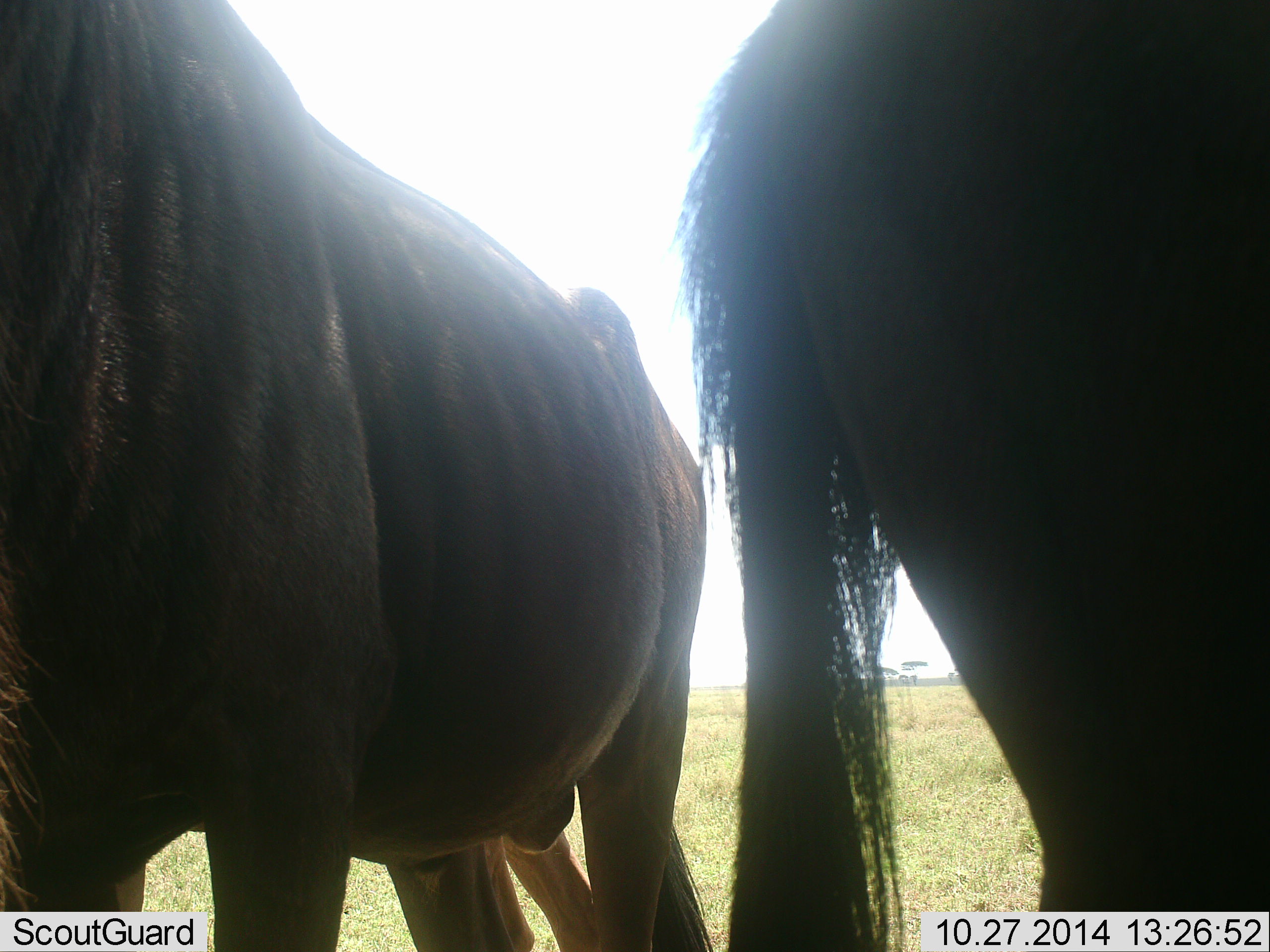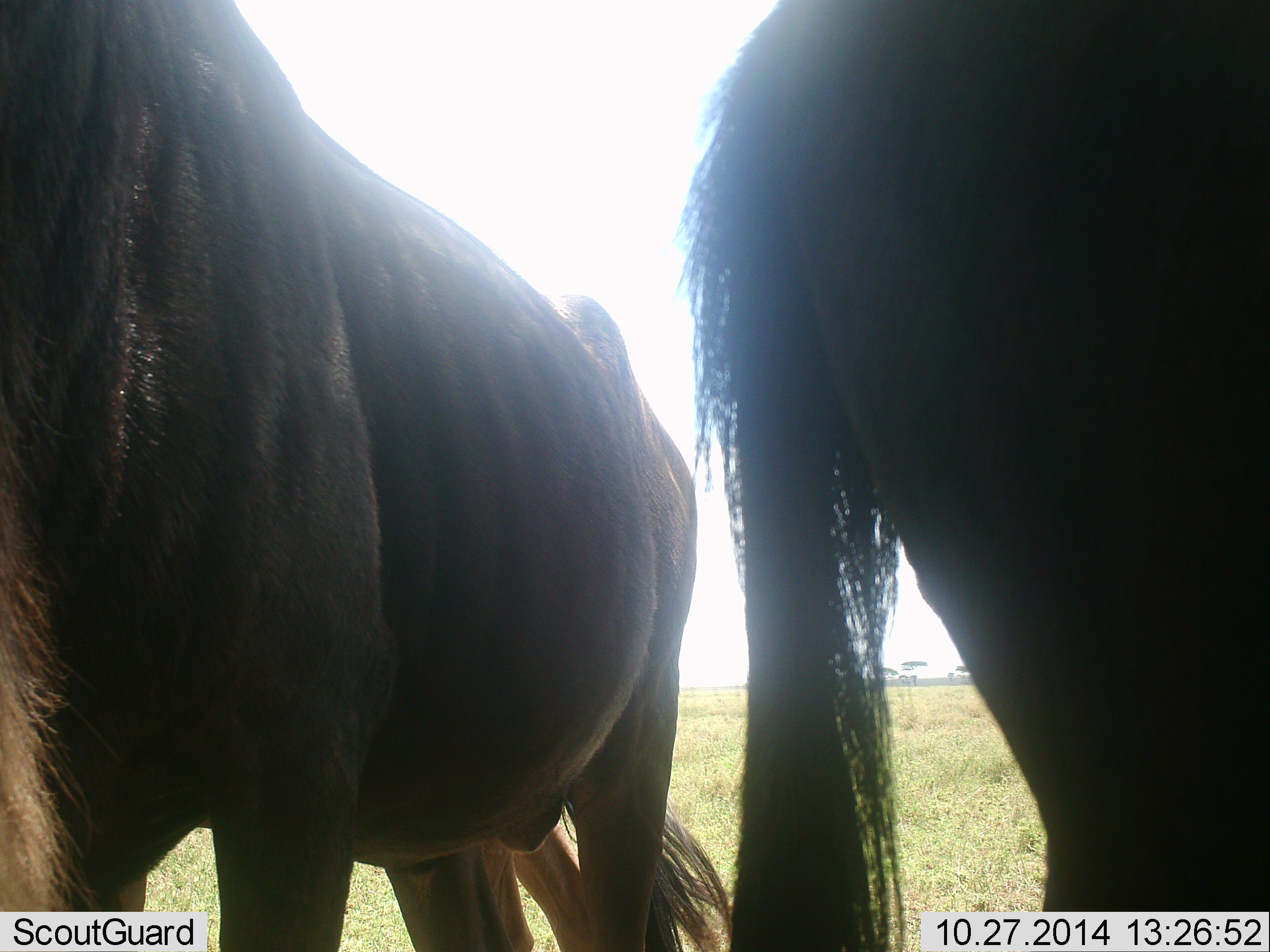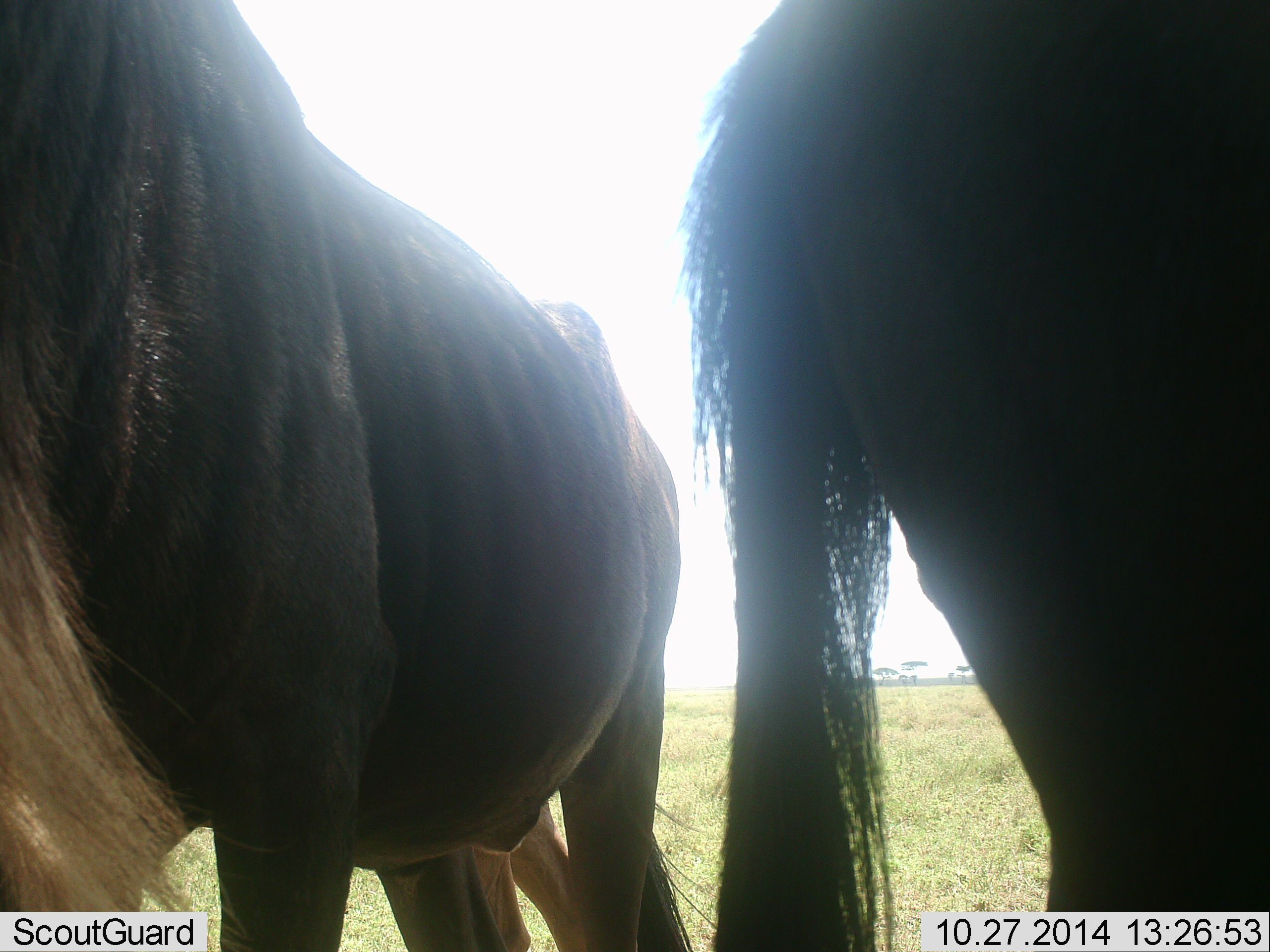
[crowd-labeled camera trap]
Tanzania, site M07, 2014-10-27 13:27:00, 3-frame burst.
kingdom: Animalia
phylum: Chordata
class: Mammalia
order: Artiodactyla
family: Bovidae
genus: Connochaetes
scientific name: Connochaetes taurinus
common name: blue wildebeest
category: wildebeest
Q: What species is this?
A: Wildebeest (blue wildebeest) (Connochaetes taurinus).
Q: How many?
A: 2.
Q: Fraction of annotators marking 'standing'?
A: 100%.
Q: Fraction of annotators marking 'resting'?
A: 0%.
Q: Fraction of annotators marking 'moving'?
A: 0%.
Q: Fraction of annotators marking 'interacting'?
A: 0%.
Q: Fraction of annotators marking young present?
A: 0%.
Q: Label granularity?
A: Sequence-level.